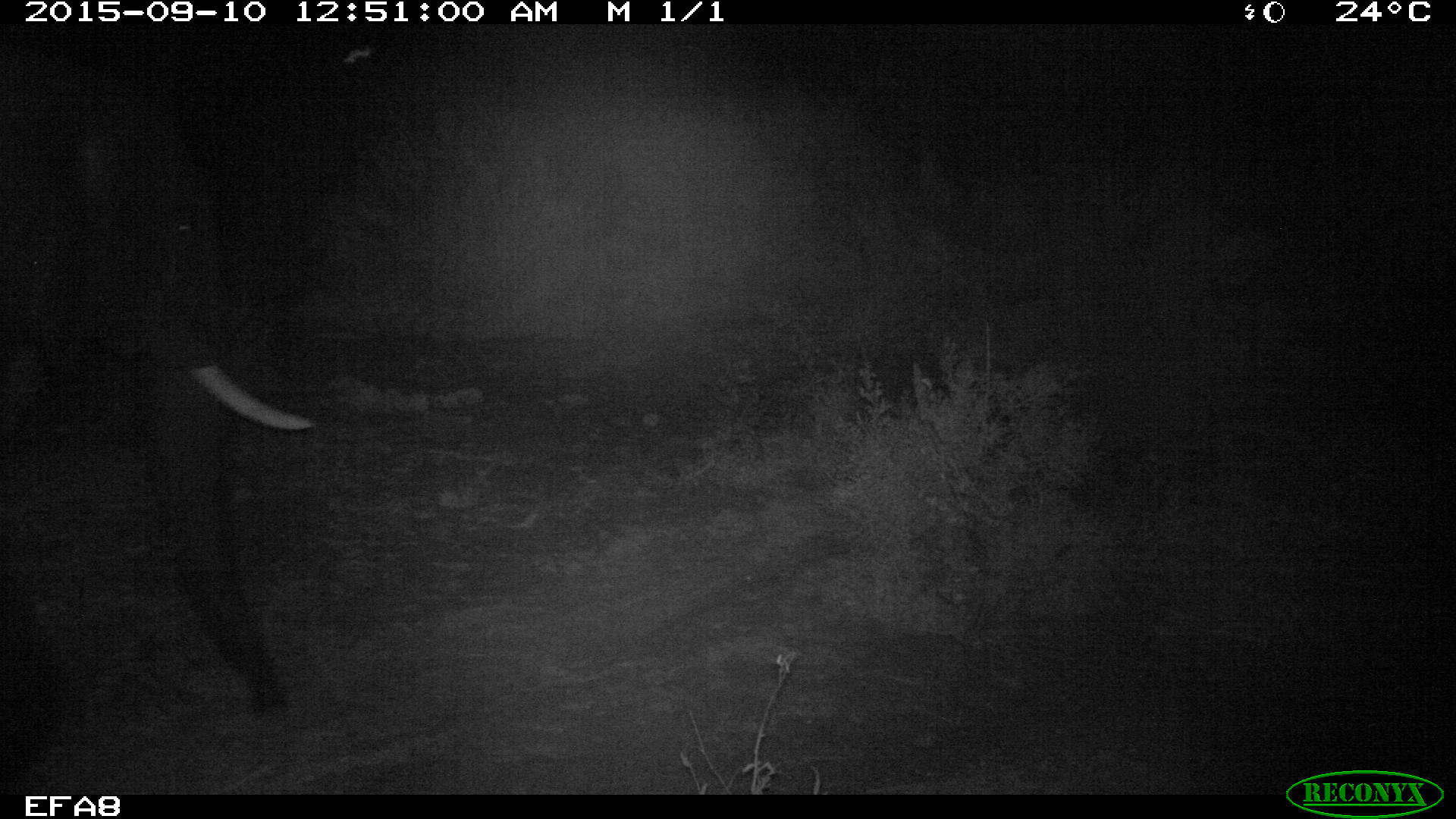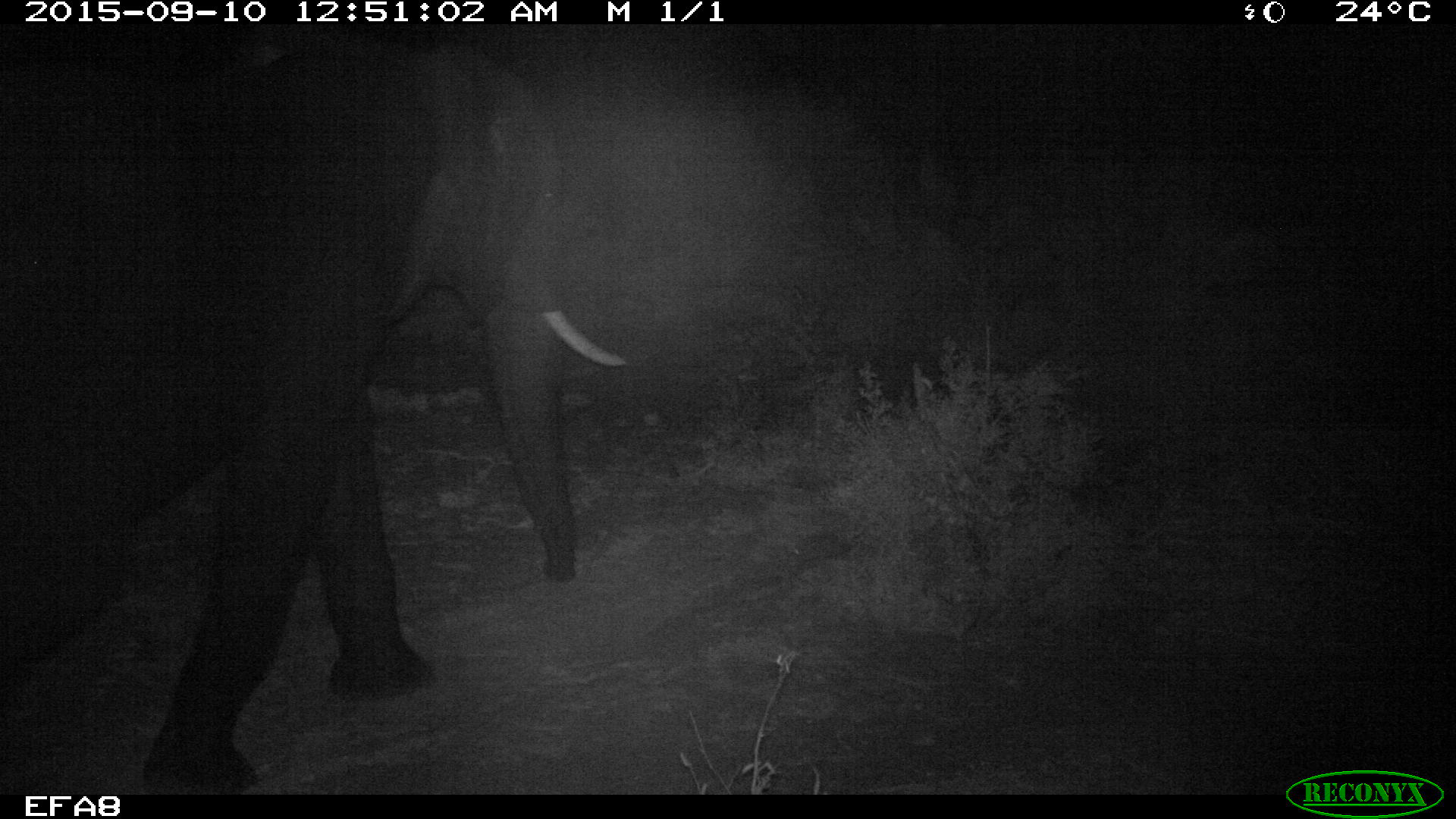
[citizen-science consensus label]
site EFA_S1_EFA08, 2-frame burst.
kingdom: Animalia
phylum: Chordata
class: Mammalia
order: Proboscidea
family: Elephantidae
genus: Loxodonta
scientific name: Loxodonta africana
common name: african bush elephant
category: elephant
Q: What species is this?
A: Elephant (african bush elephant) (Loxodonta africana).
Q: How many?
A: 1.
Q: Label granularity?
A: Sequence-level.